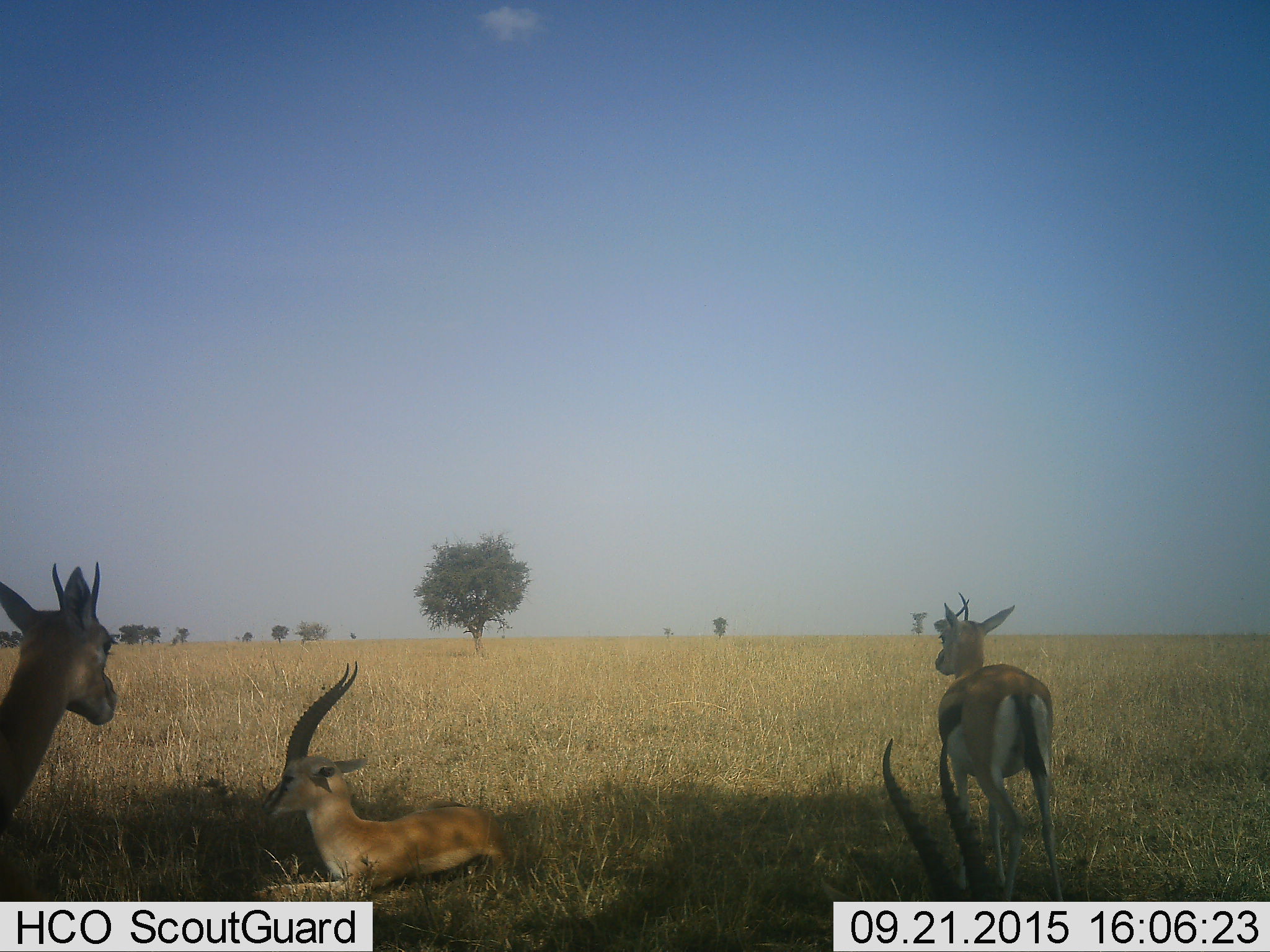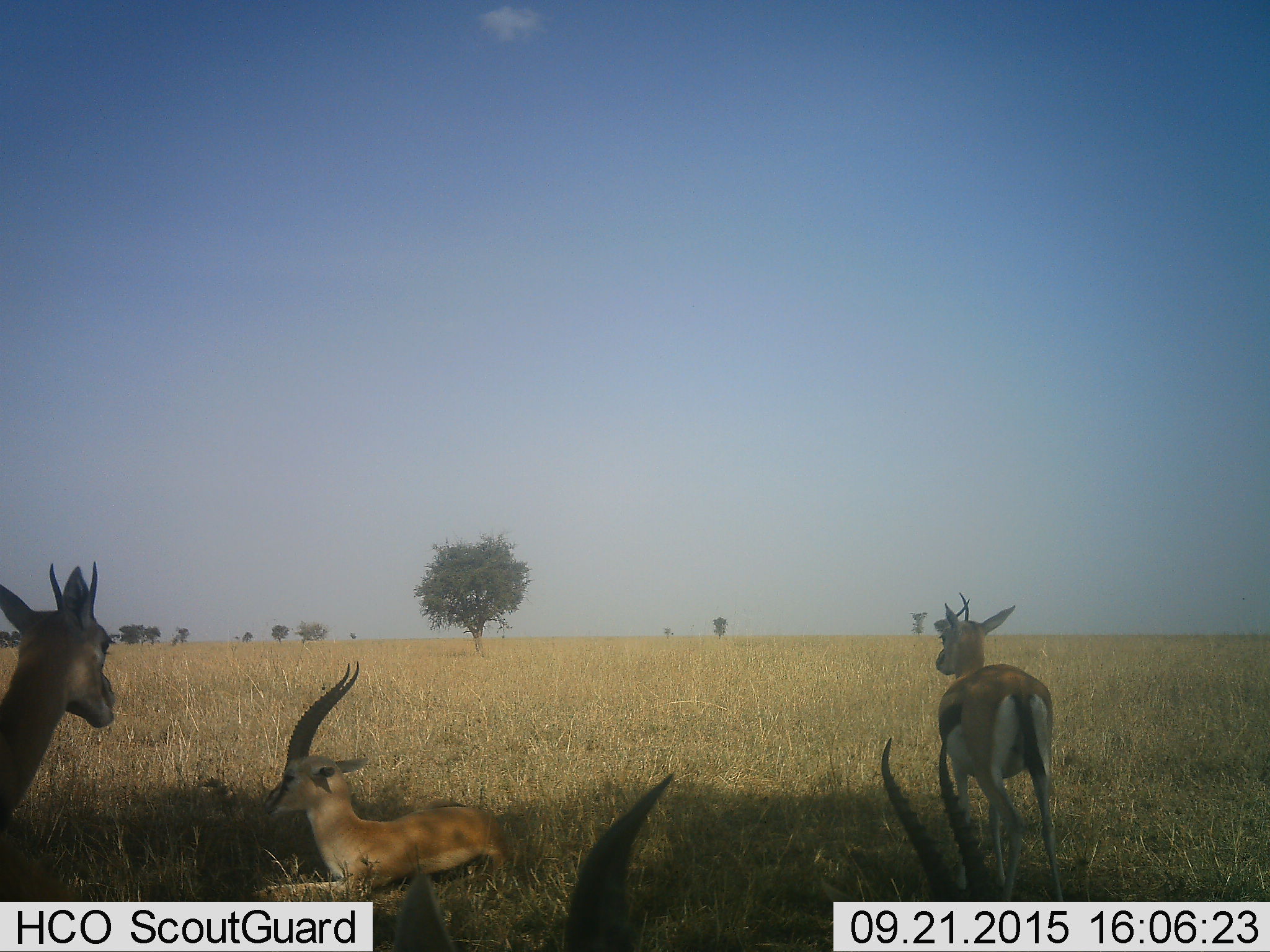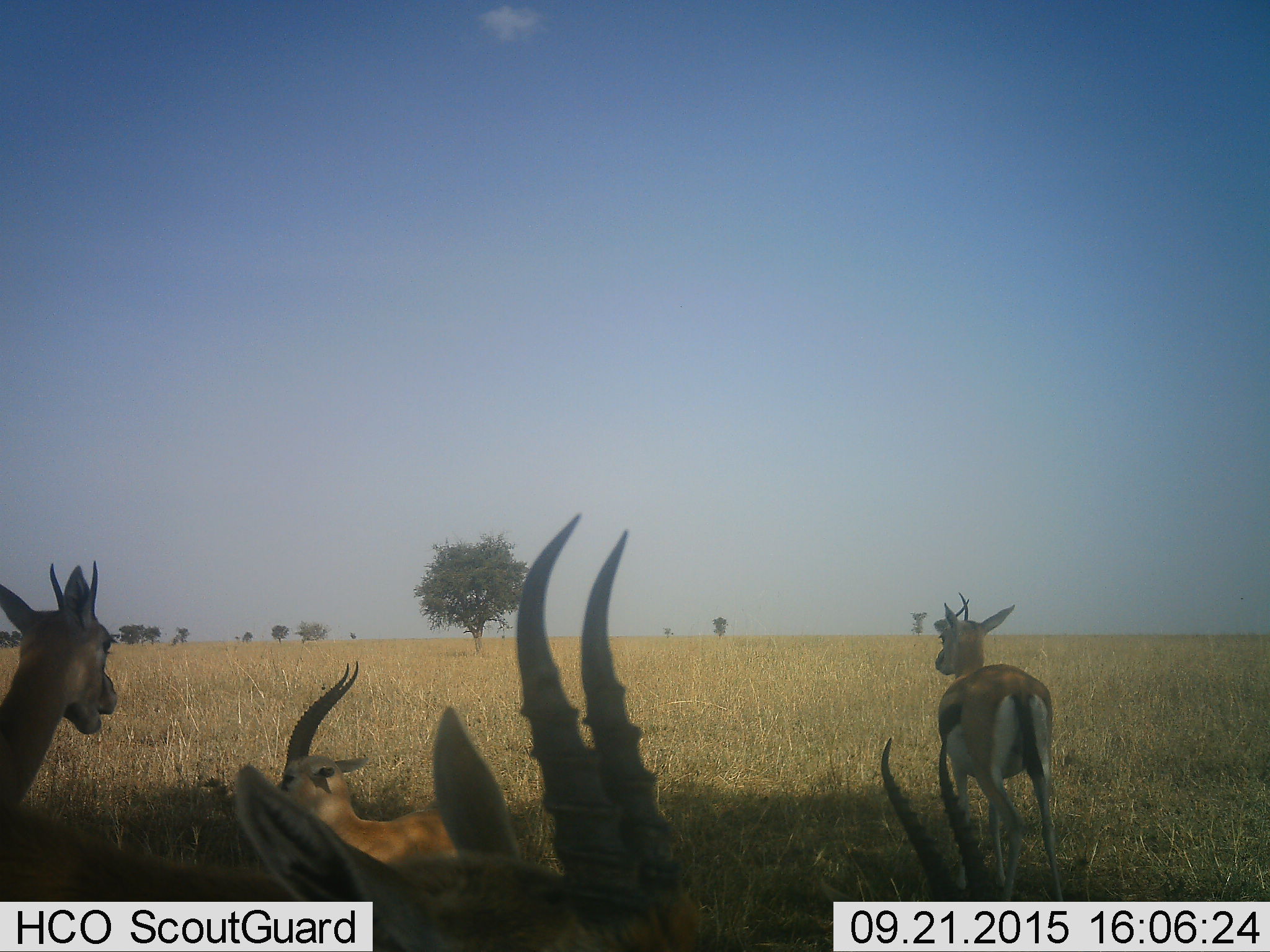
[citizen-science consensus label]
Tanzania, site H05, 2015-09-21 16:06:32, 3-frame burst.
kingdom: Animalia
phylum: Chordata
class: Mammalia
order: Artiodactyla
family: Bovidae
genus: Eudorcas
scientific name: Eudorcas thomsonii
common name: thomson's gazelle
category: gazellethomsons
Gazellethomsons (thomson's gazelle) (Eudorcas thomsonii), count 4. Behavior (volunteer vote fractions): standing 88%, resting 88%, moving 25%, interacting 0%. Young present (vote fraction): 0%. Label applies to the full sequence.